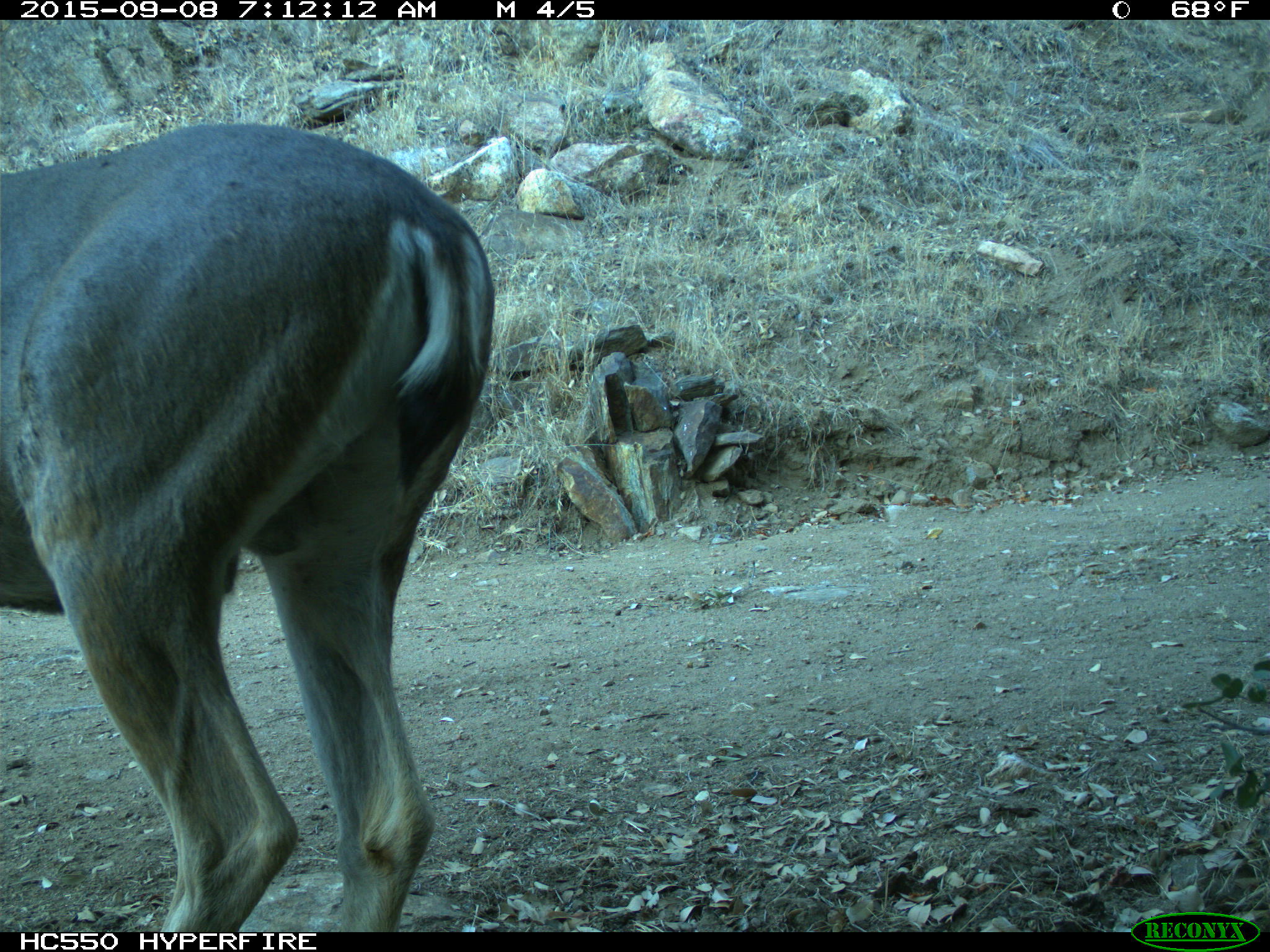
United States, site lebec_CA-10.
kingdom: Animalia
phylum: Chordata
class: Mammalia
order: Artiodactyla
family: Cervidae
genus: Odocoileus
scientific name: Odocoileus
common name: deer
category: unidentified deer